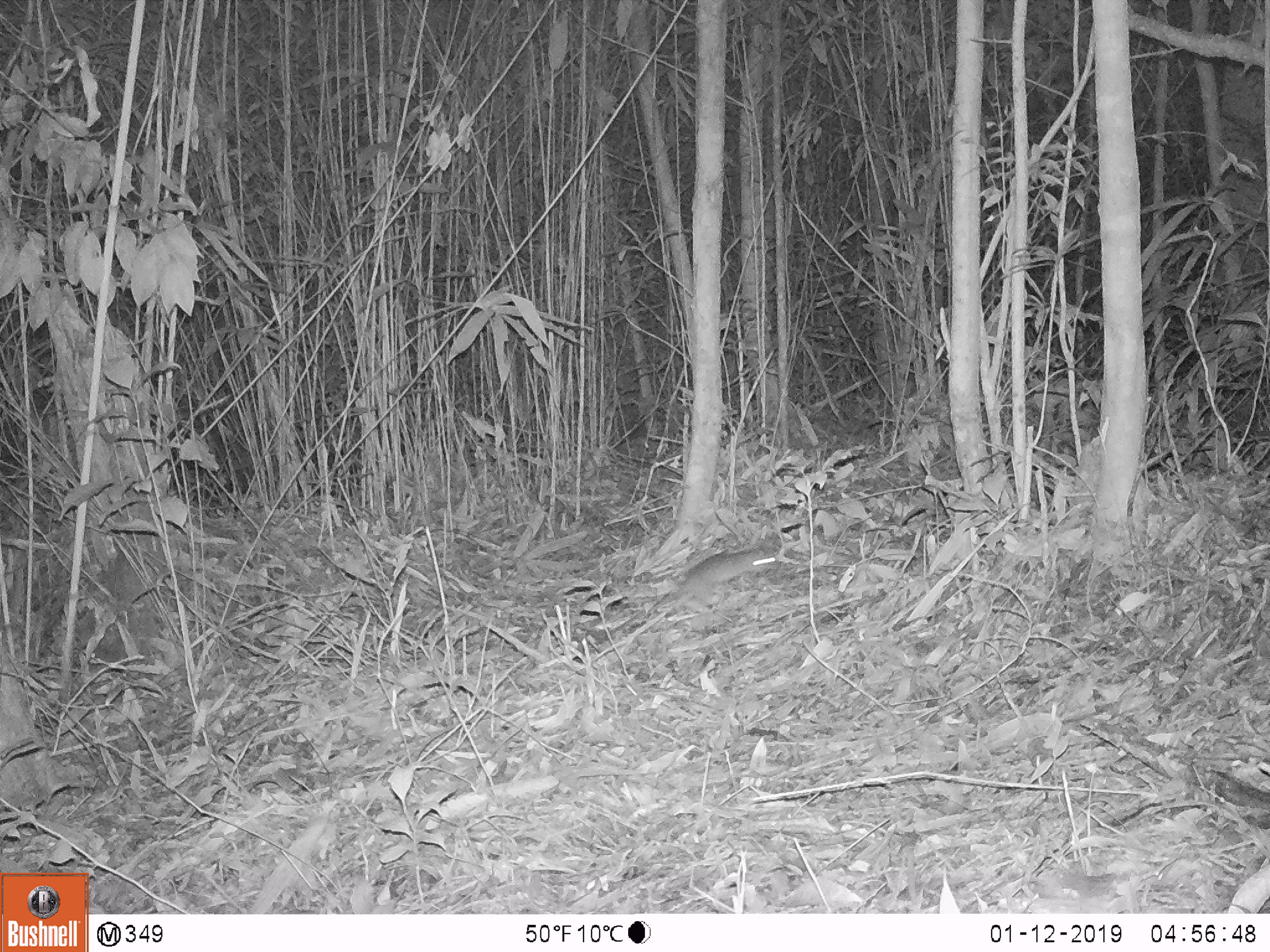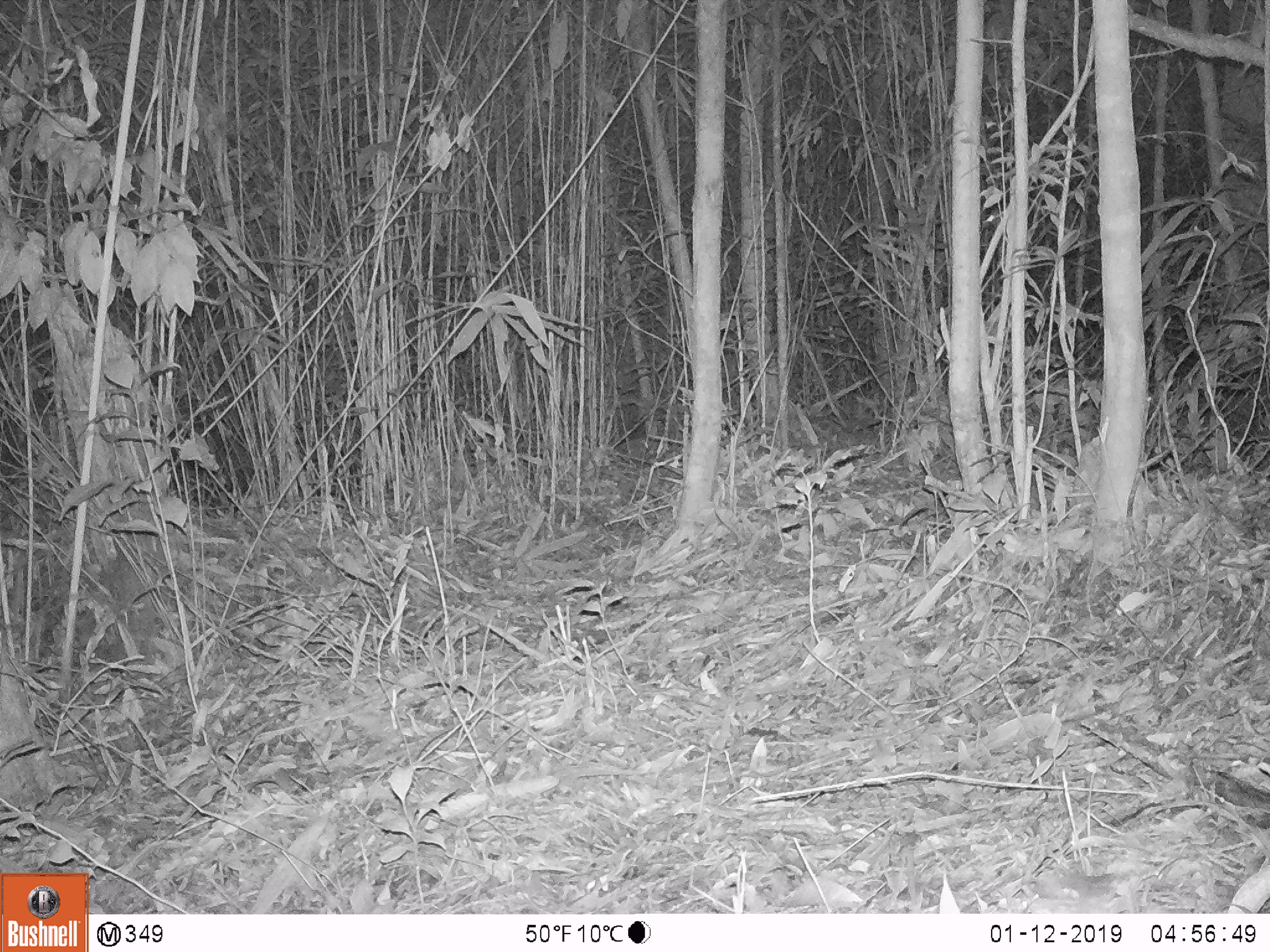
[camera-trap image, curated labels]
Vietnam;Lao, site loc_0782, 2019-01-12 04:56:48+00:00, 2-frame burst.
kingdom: Animalia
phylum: Chordata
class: Mammalia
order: Rodentia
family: Muridae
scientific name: Muridae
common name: old-world mice and rats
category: unidentified murid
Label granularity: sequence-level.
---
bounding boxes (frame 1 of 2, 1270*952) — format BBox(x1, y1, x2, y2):
unidentified murid: BBox(648, 548, 780, 614)